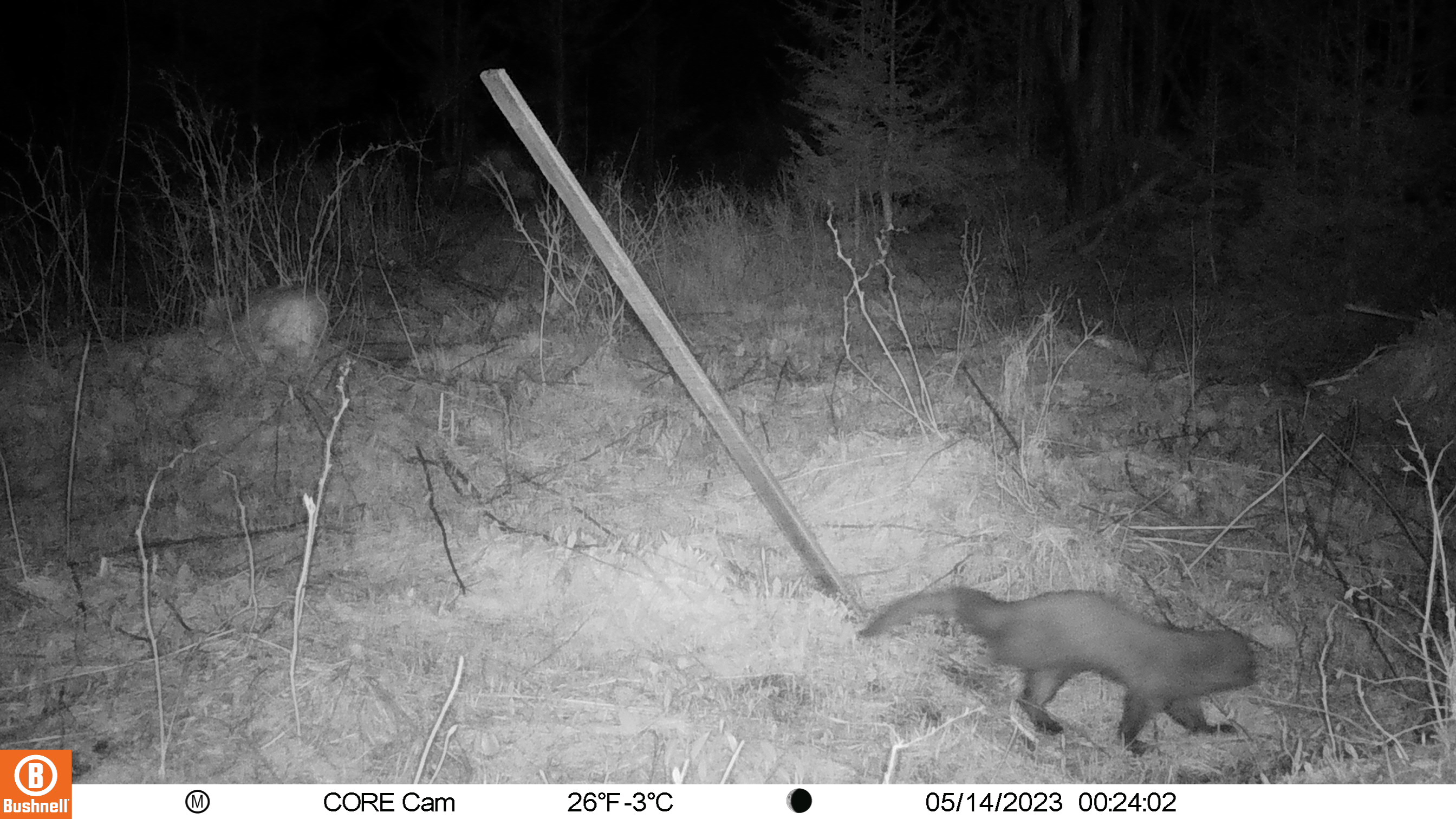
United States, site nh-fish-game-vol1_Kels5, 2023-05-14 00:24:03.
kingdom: Animalia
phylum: Chordata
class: Mammalia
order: Carnivora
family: Mustelidae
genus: Pekania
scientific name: Pekania pennanti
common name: fisher